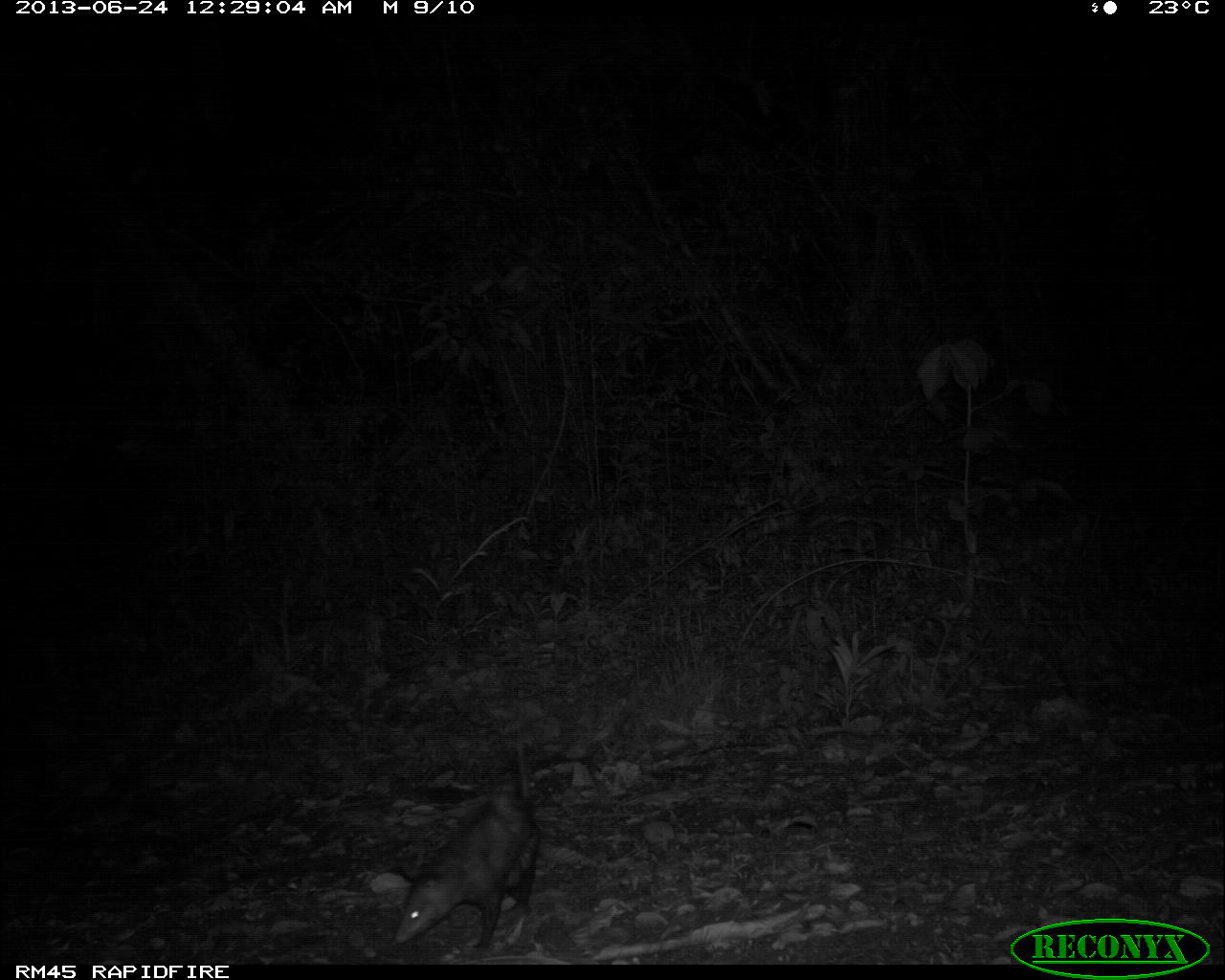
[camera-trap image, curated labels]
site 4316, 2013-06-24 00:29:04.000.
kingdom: Animalia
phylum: Chordata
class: Mammalia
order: Didelphimorphia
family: Didelphidae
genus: Didelphis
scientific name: Didelphis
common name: american opossums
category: didelphis sp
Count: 1.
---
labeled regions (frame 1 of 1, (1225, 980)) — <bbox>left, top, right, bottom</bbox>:
didelphis sp: <bbox>392, 732, 542, 954</bbox>